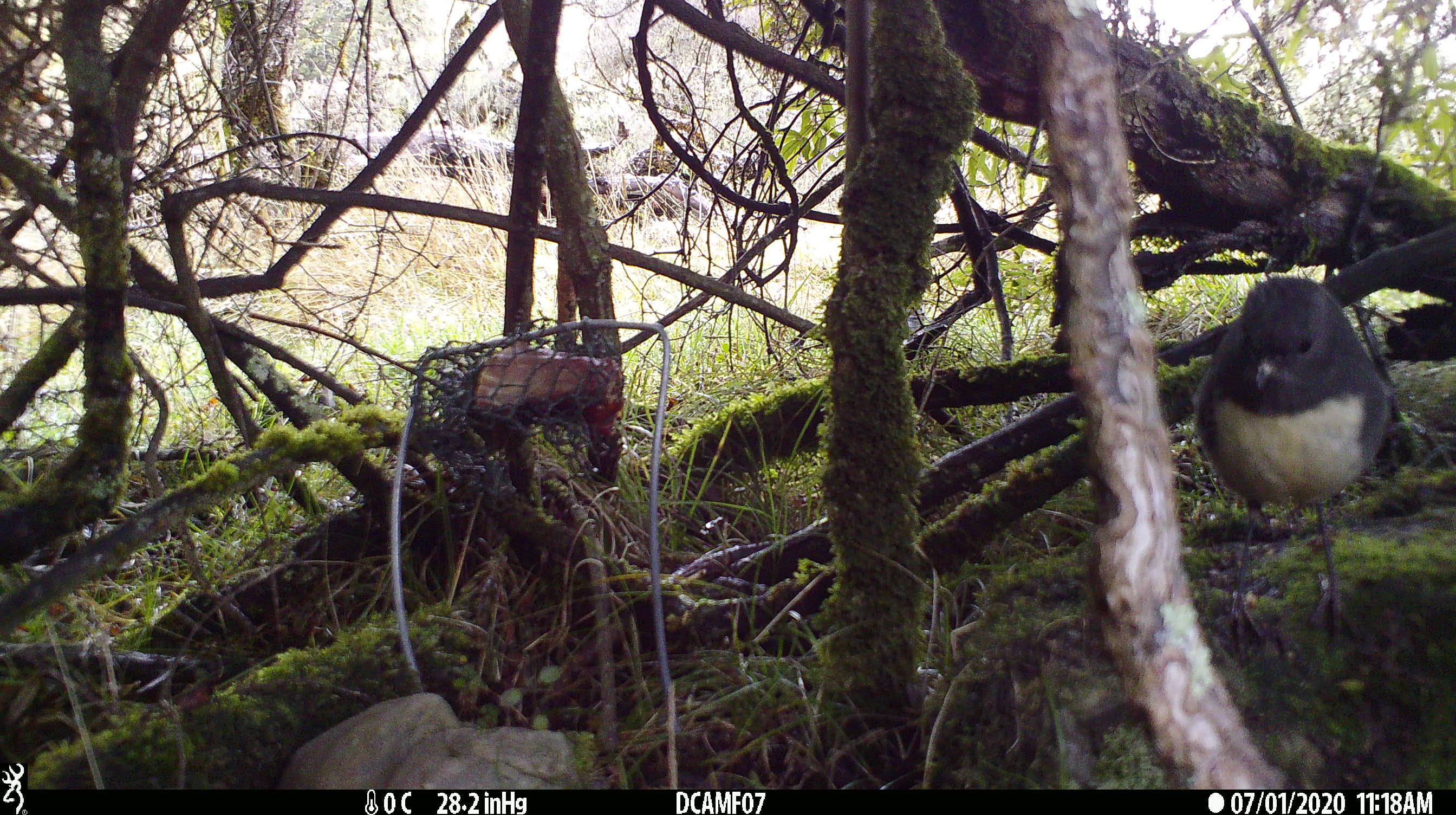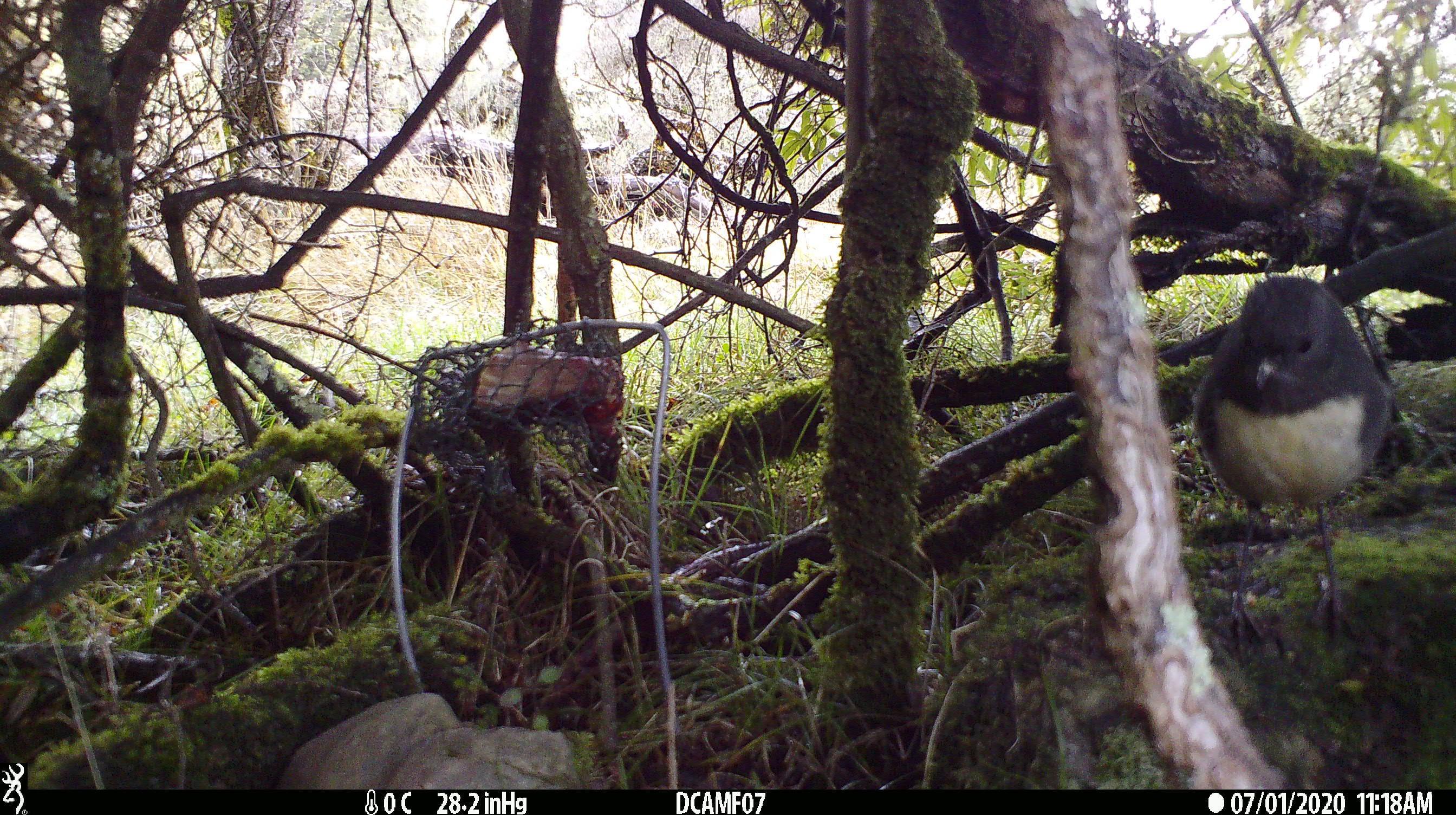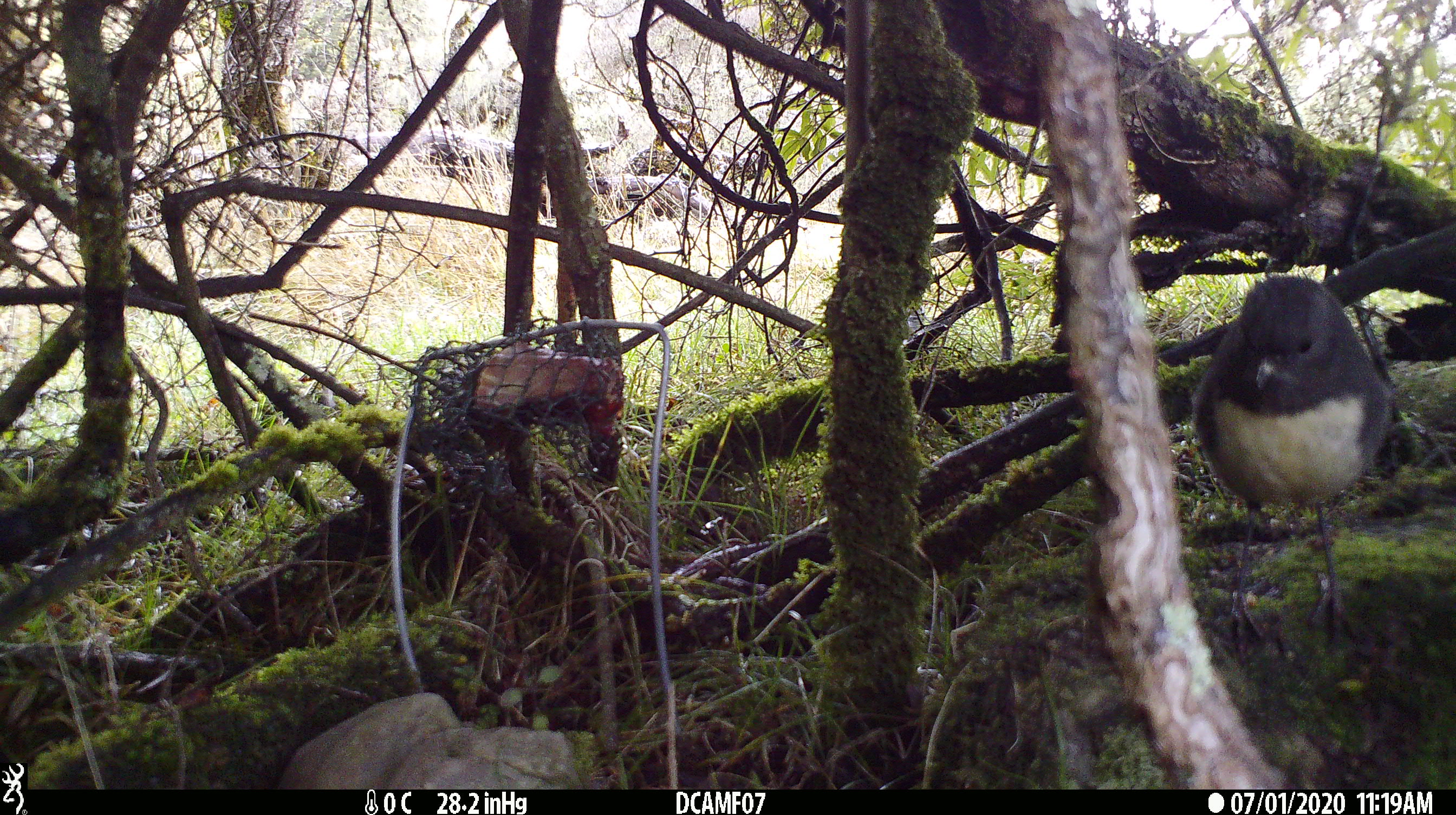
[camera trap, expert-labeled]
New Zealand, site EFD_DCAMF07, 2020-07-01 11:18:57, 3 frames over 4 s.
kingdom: Animalia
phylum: Chordata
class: Aves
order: Passeriformes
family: Petroicidae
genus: Petroica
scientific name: Petroica australis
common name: new zealand robin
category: robin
Robin (new zealand robin) (Petroica australis).